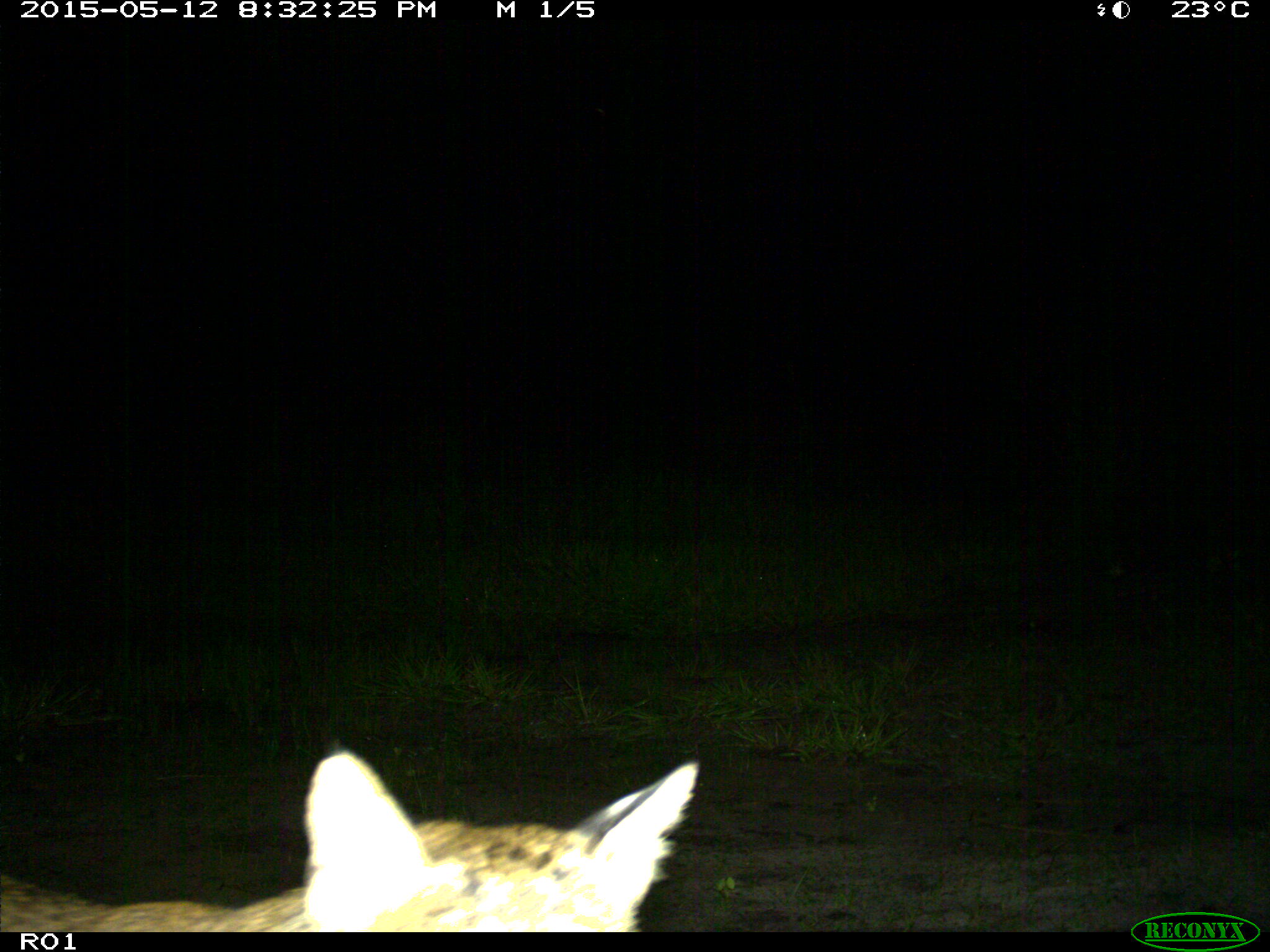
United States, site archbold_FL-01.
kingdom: Animalia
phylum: Chordata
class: Mammalia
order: Carnivora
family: Felidae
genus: Lynx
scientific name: Lynx rufus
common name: bobcat